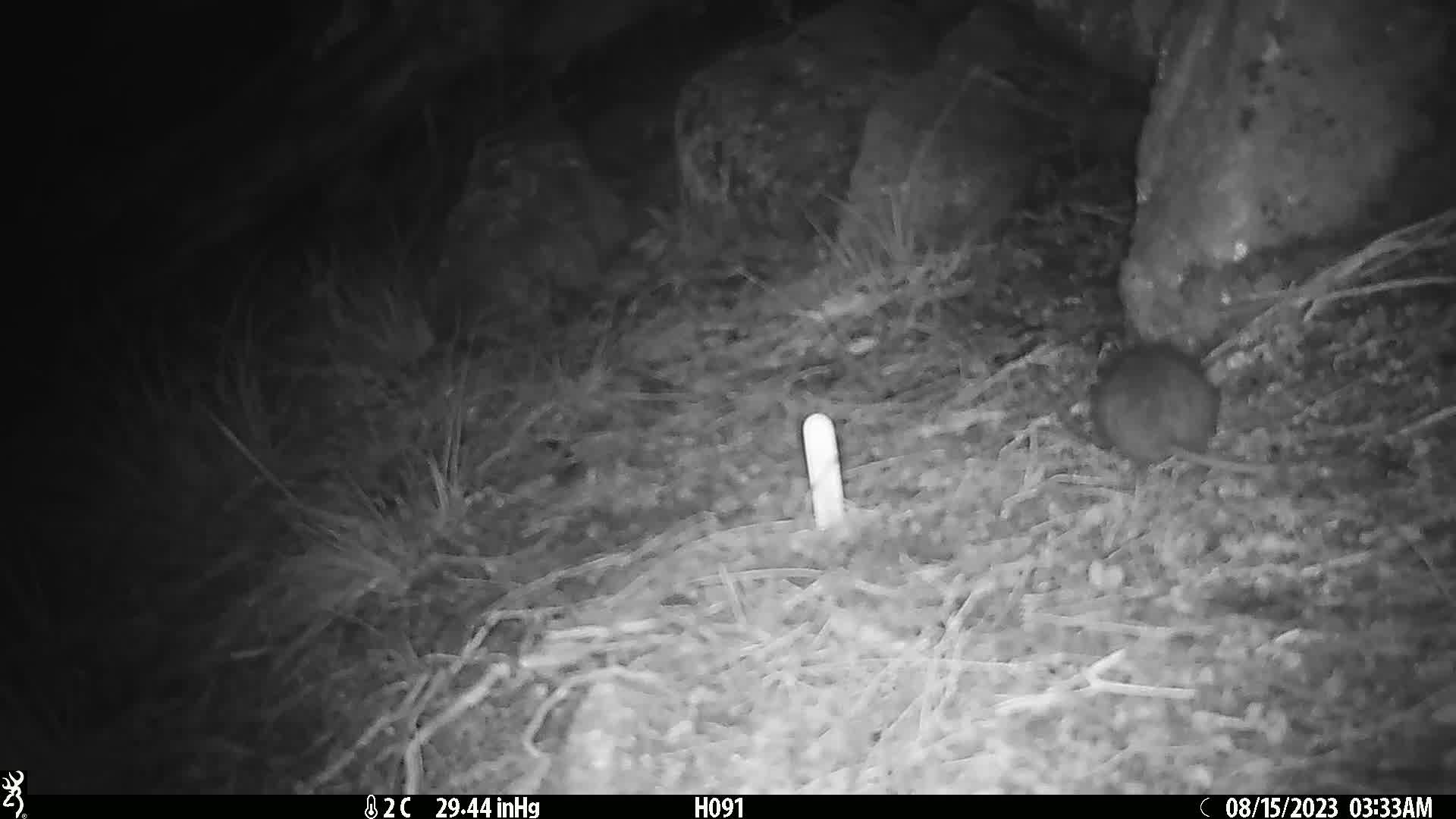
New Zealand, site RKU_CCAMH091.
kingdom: Animalia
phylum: Chordata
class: Mammalia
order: Rodentia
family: Muridae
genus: Rattus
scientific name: Rattus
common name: rat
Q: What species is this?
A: Rat (Rattus).